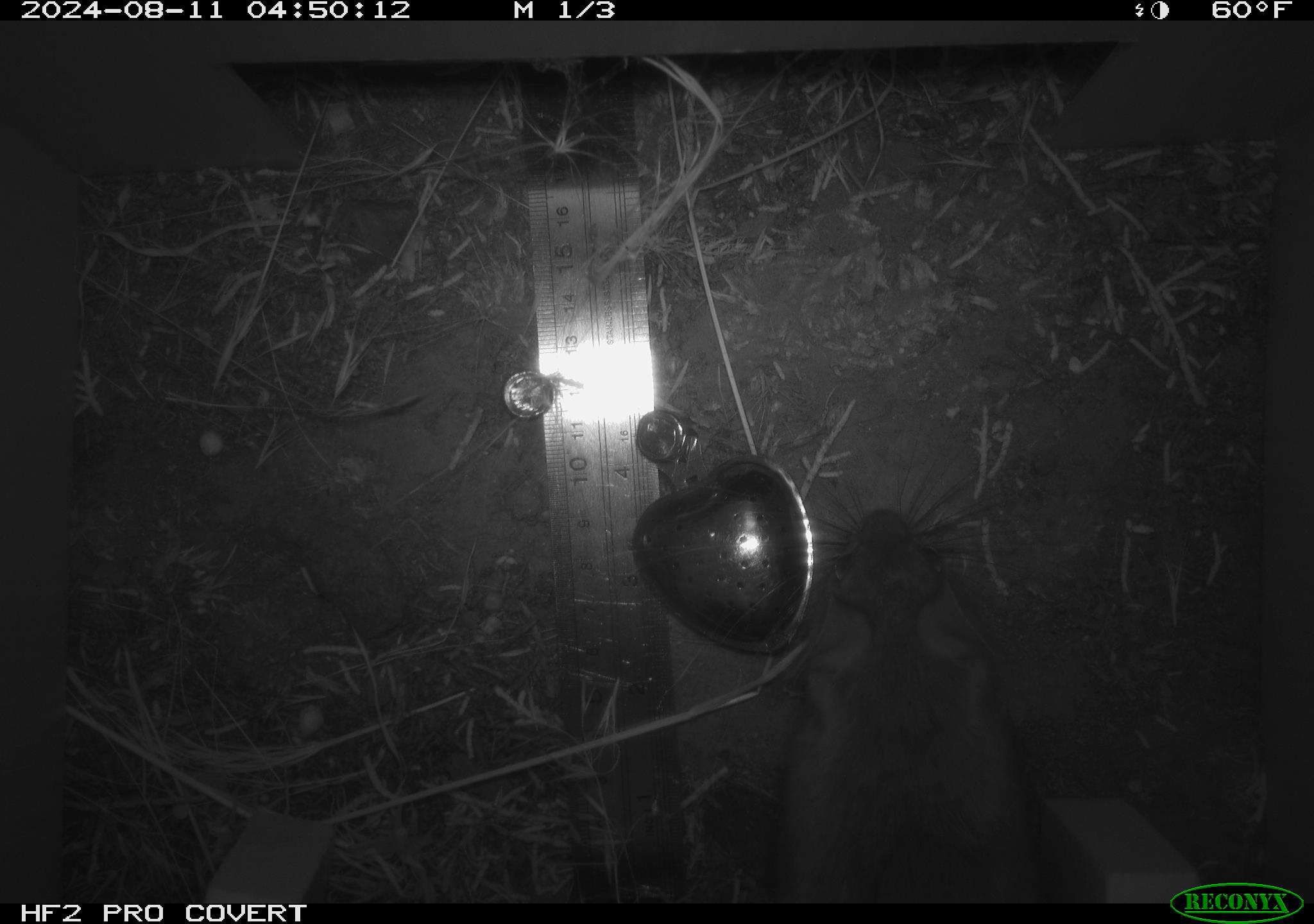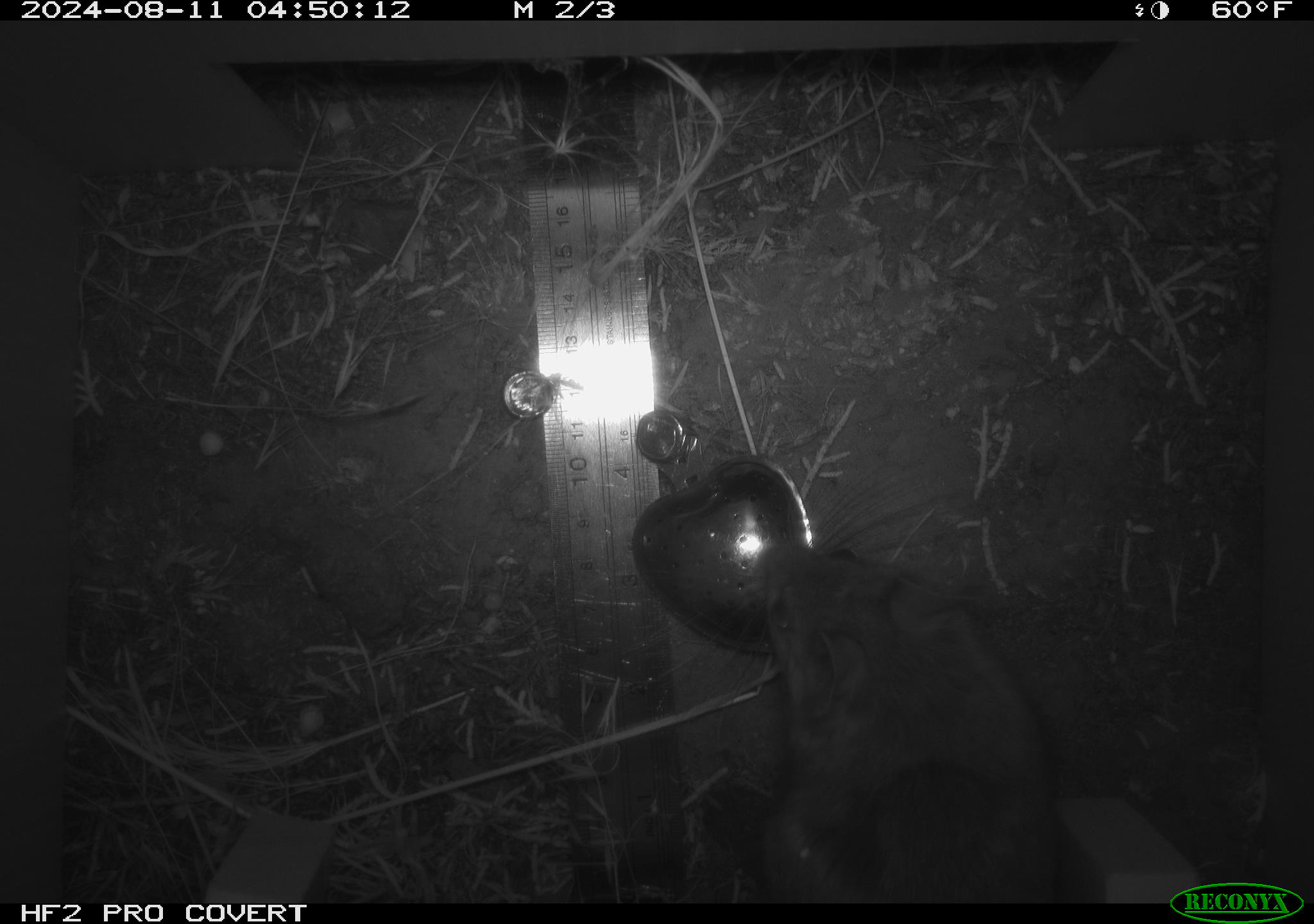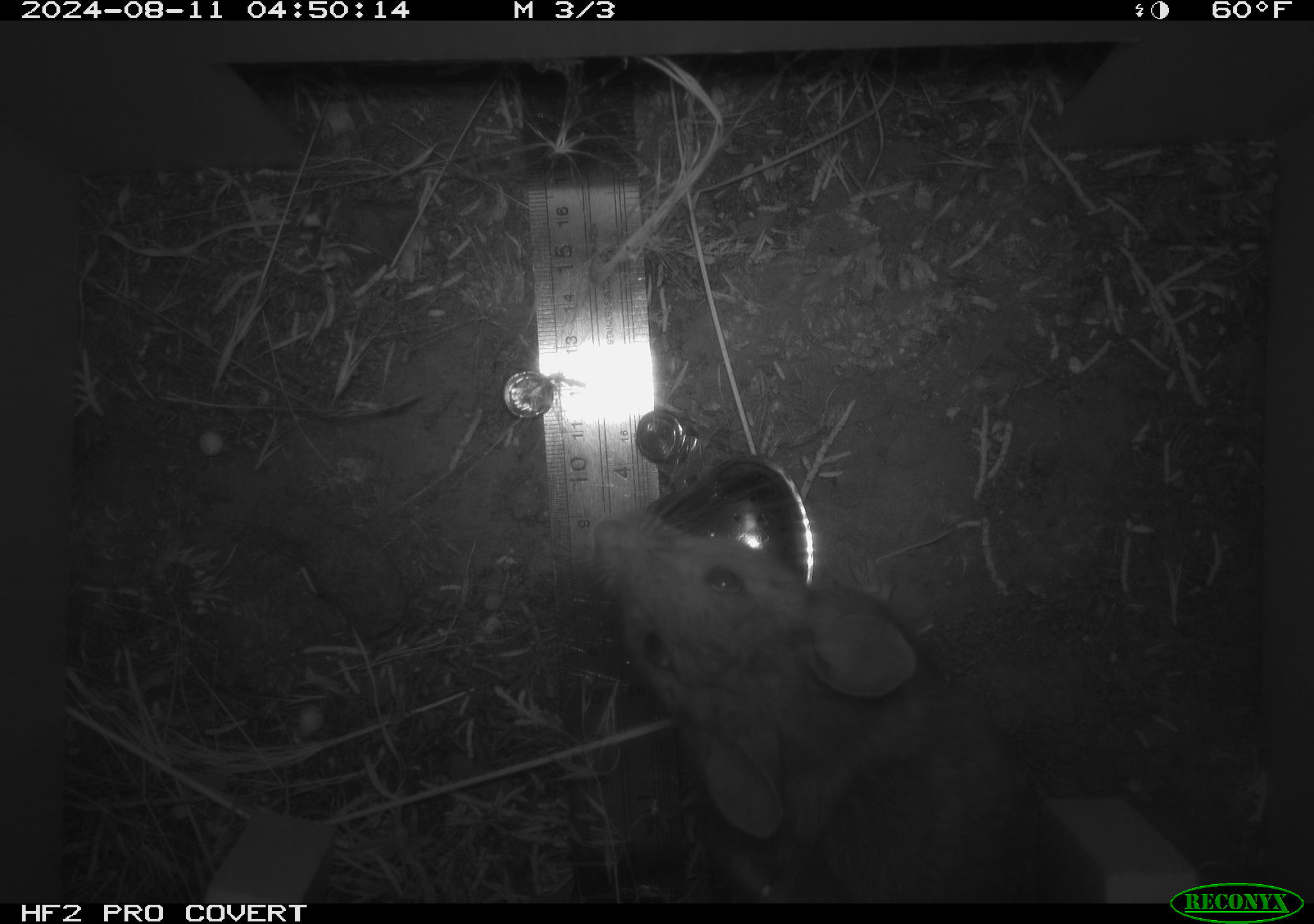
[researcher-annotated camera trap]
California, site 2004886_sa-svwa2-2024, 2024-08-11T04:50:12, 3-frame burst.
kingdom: Animalia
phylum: Chordata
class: Mammalia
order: Rodentia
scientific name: Rodentia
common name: woodrat or rat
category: woodrat or rat species